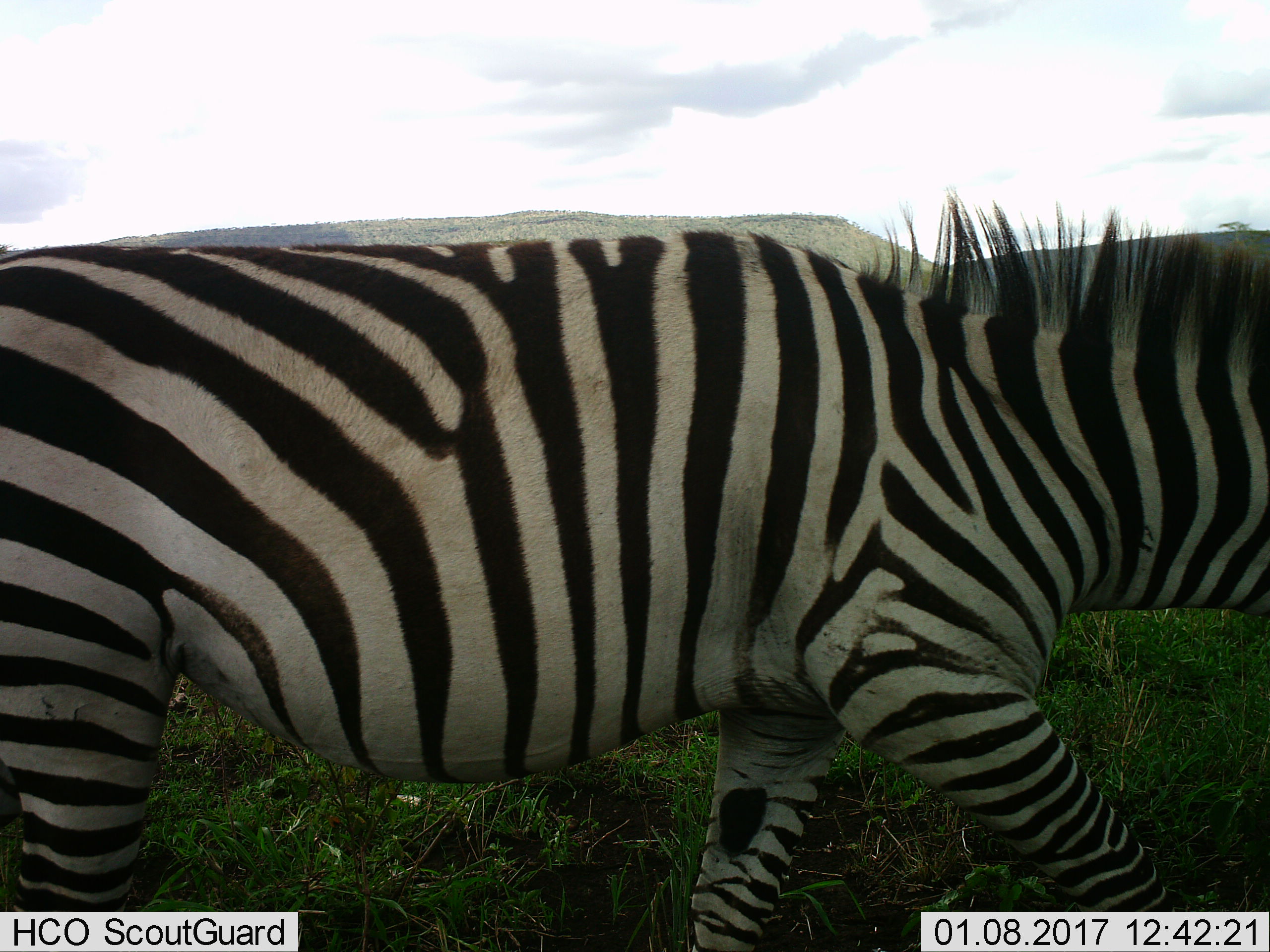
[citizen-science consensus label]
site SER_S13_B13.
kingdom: Animalia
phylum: Chordata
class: Mammalia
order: Perissodactyla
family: Equidae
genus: Equus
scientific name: Equus quagga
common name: plains zebra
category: zebraplains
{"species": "zebraplains (plains zebra) (Equus quagga)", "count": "1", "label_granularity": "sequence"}